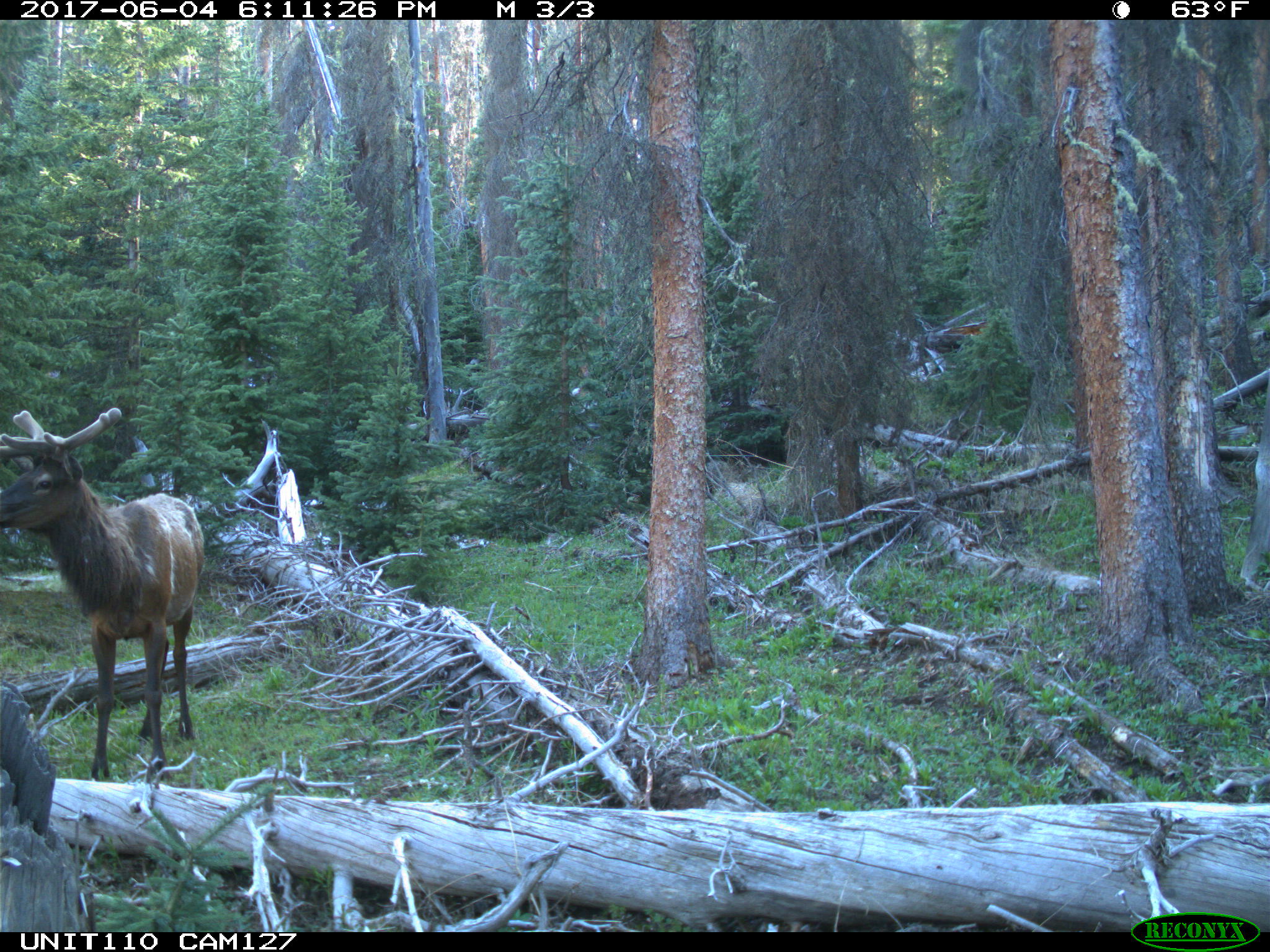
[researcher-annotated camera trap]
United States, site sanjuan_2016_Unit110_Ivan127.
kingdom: Animalia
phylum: Chordata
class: Mammalia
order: Artiodactyla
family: Cervidae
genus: Cervus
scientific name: Cervus elaphus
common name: red deer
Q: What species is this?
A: Cervus elaphus (red deer).